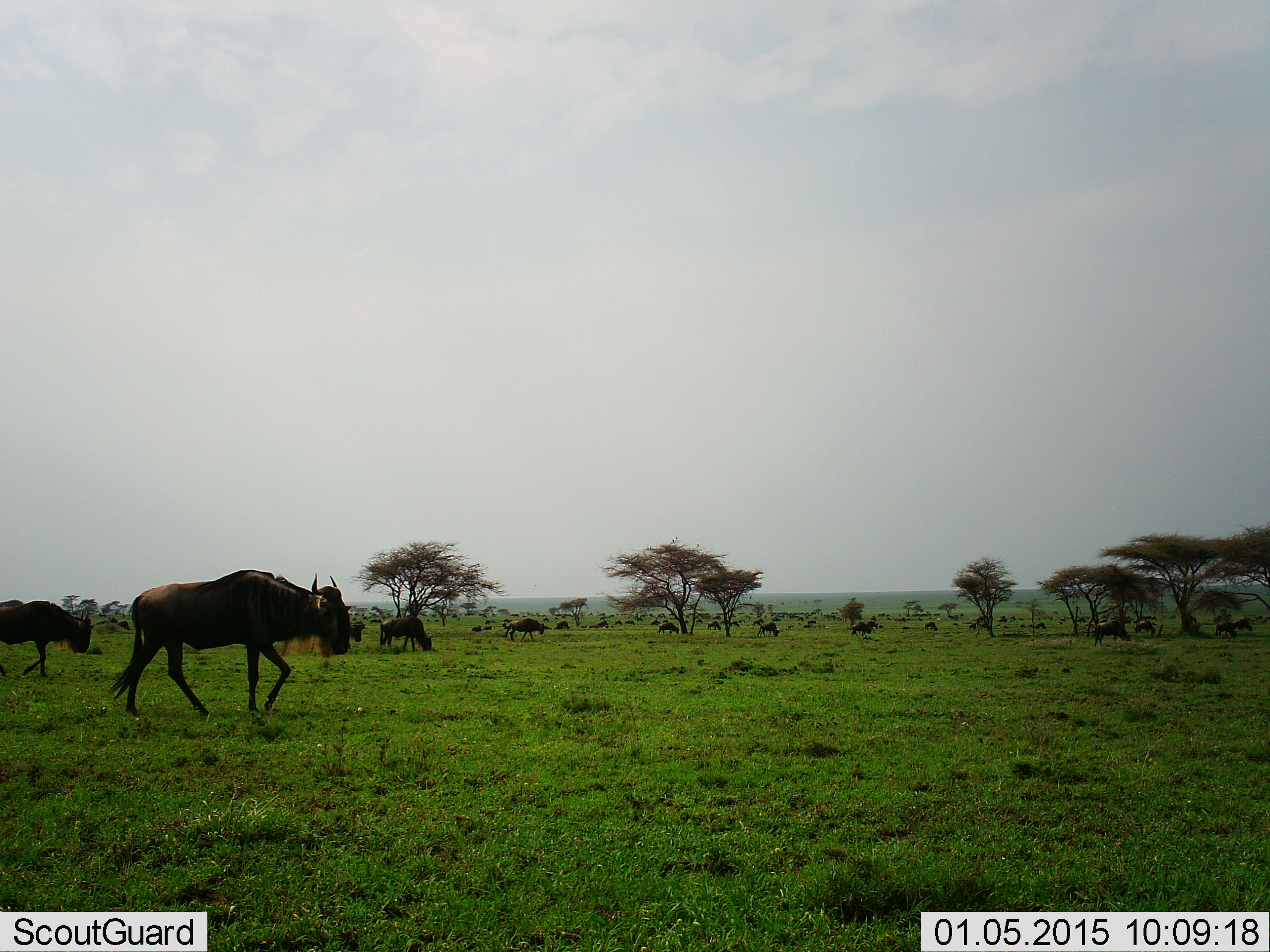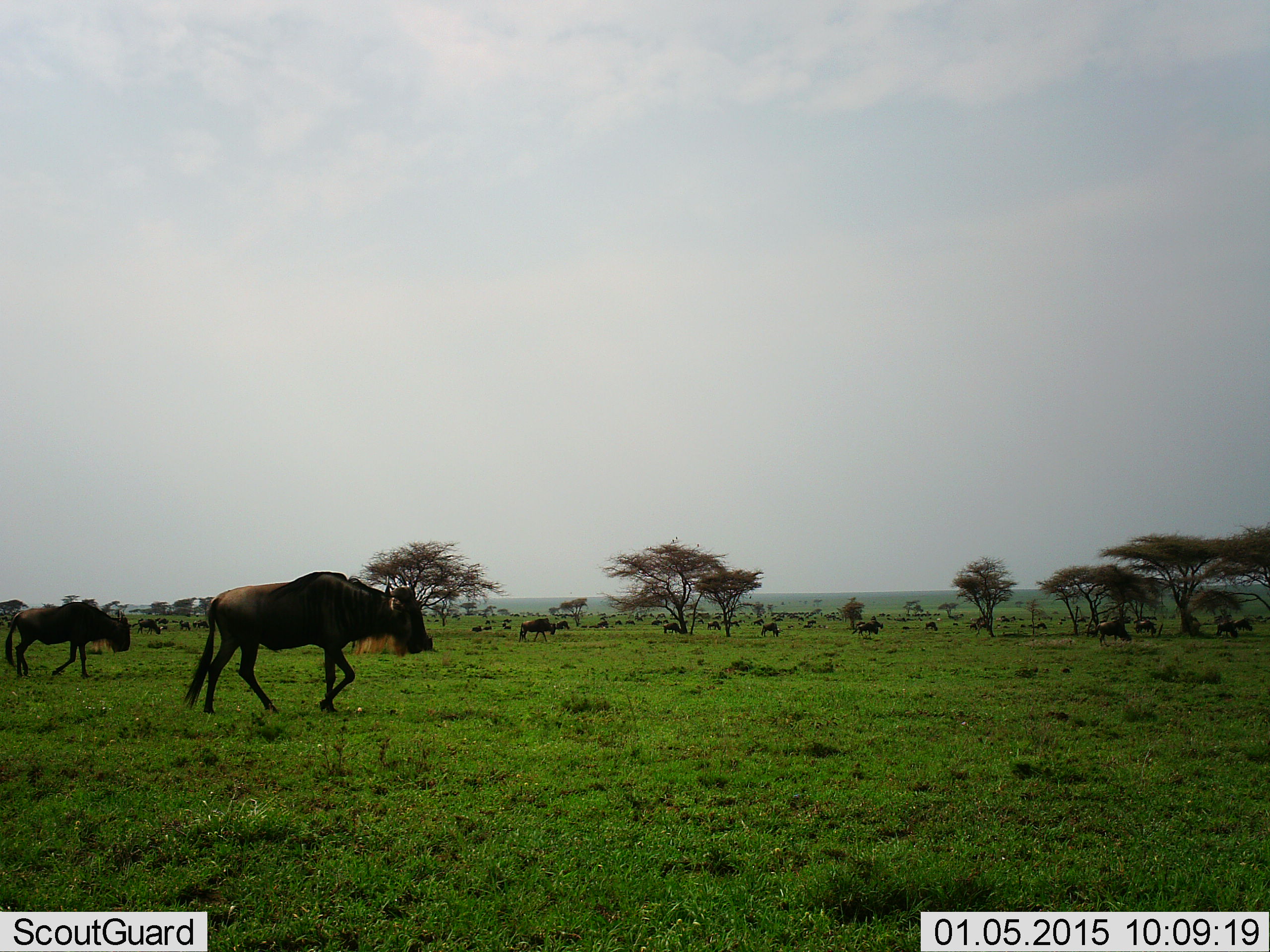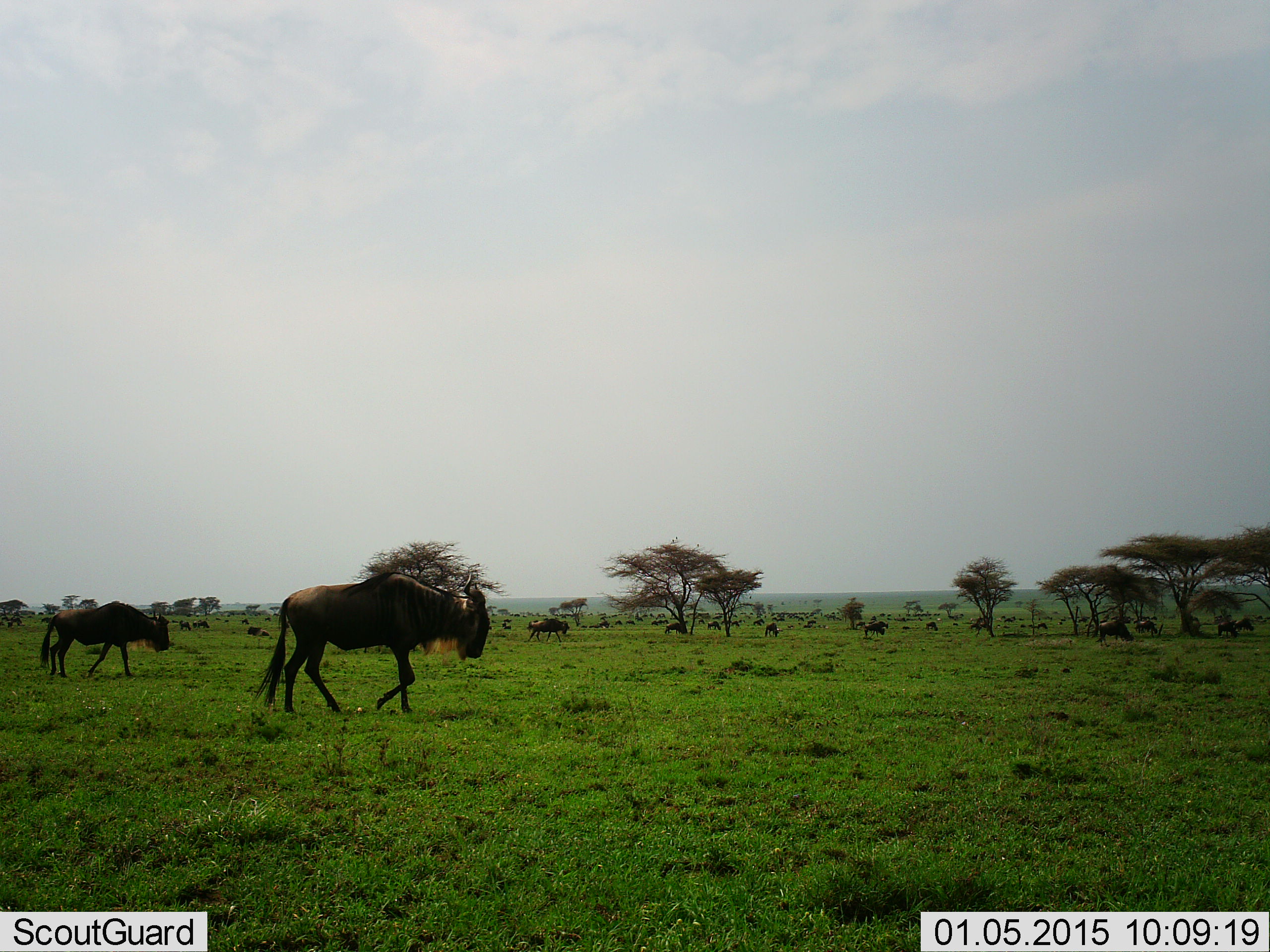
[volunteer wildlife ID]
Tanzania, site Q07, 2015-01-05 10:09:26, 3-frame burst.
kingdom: Animalia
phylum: Chordata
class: Mammalia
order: Artiodactyla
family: Bovidae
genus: Connochaetes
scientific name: Connochaetes taurinus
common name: blue wildebeest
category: wildebeest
Wildebeest (blue wildebeest) (Connochaetes taurinus), count 11-50. Behavior (volunteer vote fractions): standing 40%, resting 10%, moving 100%, interacting 0%. Young present (vote fraction): 0%. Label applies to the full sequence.